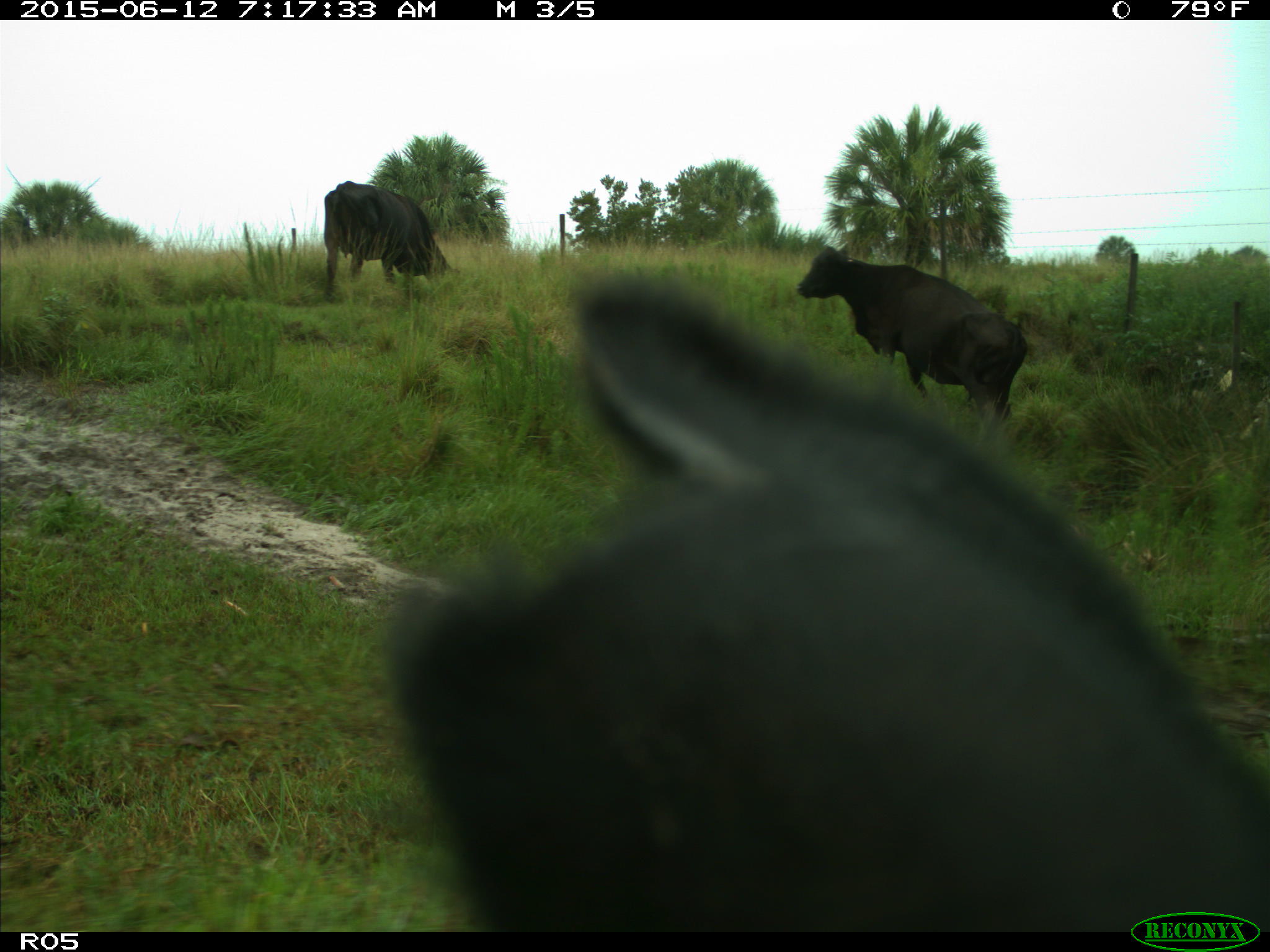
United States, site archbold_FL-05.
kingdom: Animalia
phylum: Chordata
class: Mammalia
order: Artiodactyla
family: Bovidae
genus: Bos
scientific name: Bos taurus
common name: domestic cow